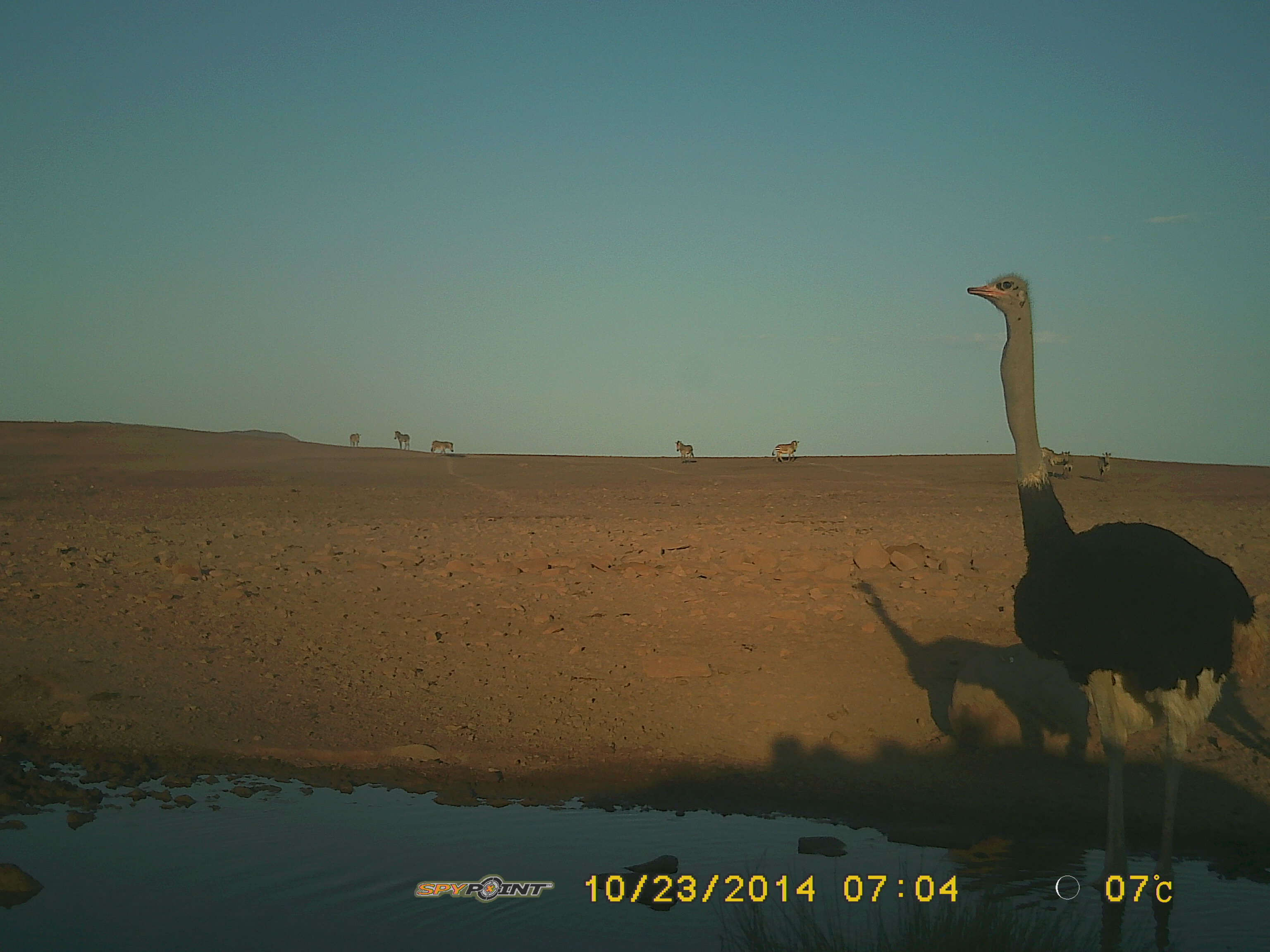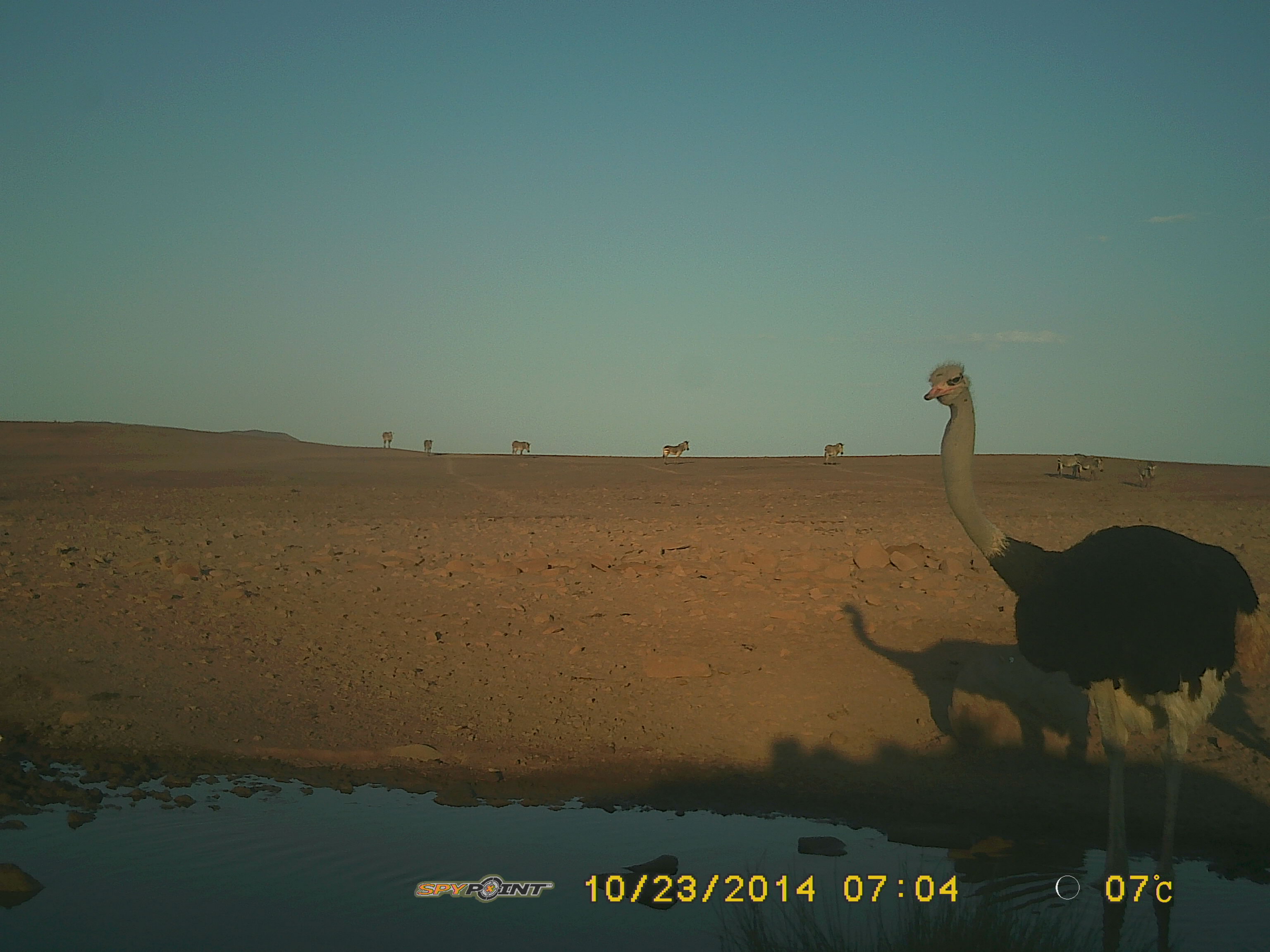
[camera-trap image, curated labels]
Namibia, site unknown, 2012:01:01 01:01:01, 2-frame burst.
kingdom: Animalia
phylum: Chordata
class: Aves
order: Struthioniformes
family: Struthionidae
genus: Struthio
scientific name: Struthio camelus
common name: common ostrich